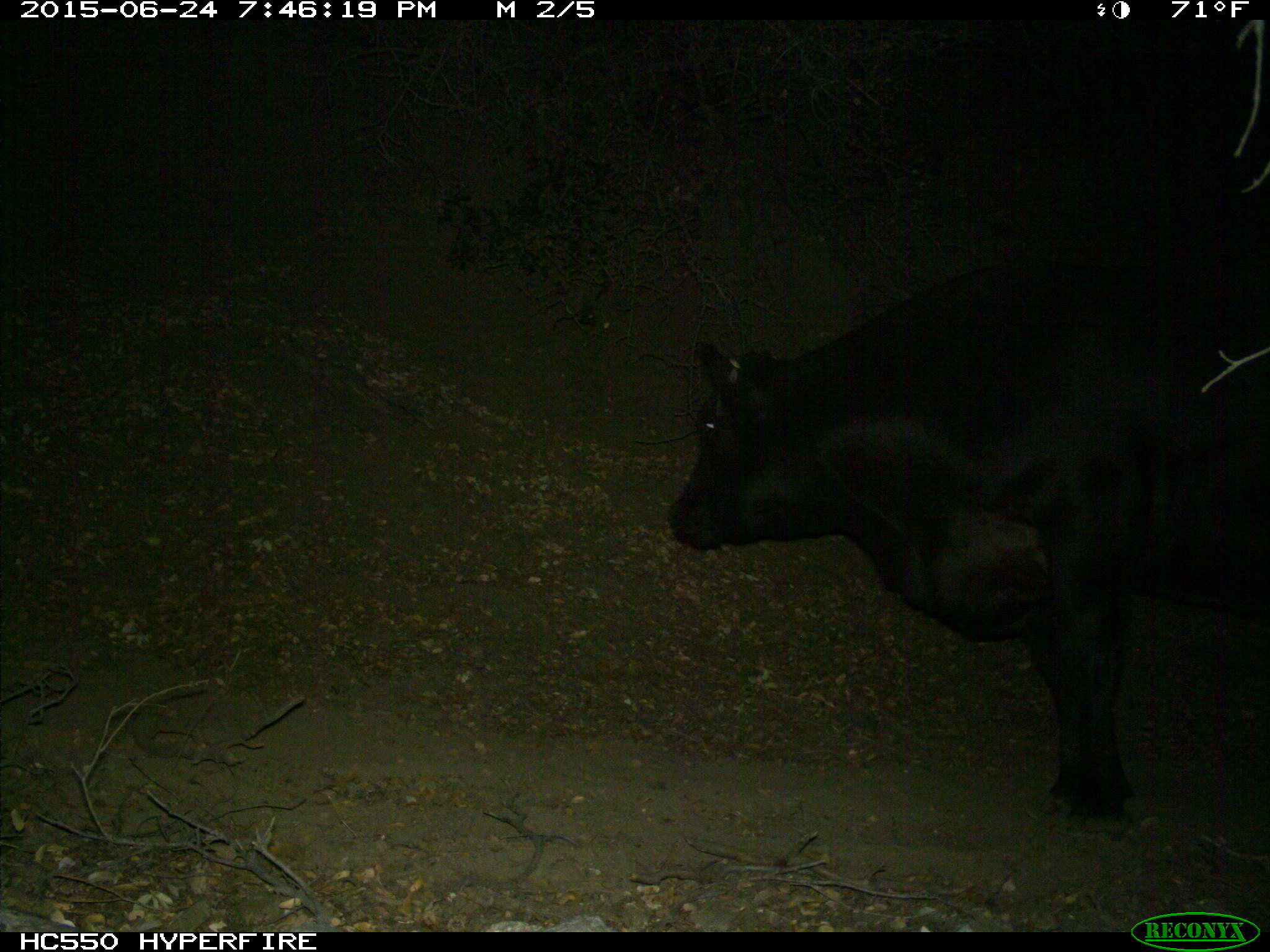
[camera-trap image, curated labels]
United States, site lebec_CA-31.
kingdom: Animalia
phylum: Chordata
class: Mammalia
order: Artiodactyla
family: Bovidae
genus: Bos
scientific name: Bos taurus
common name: domestic cow